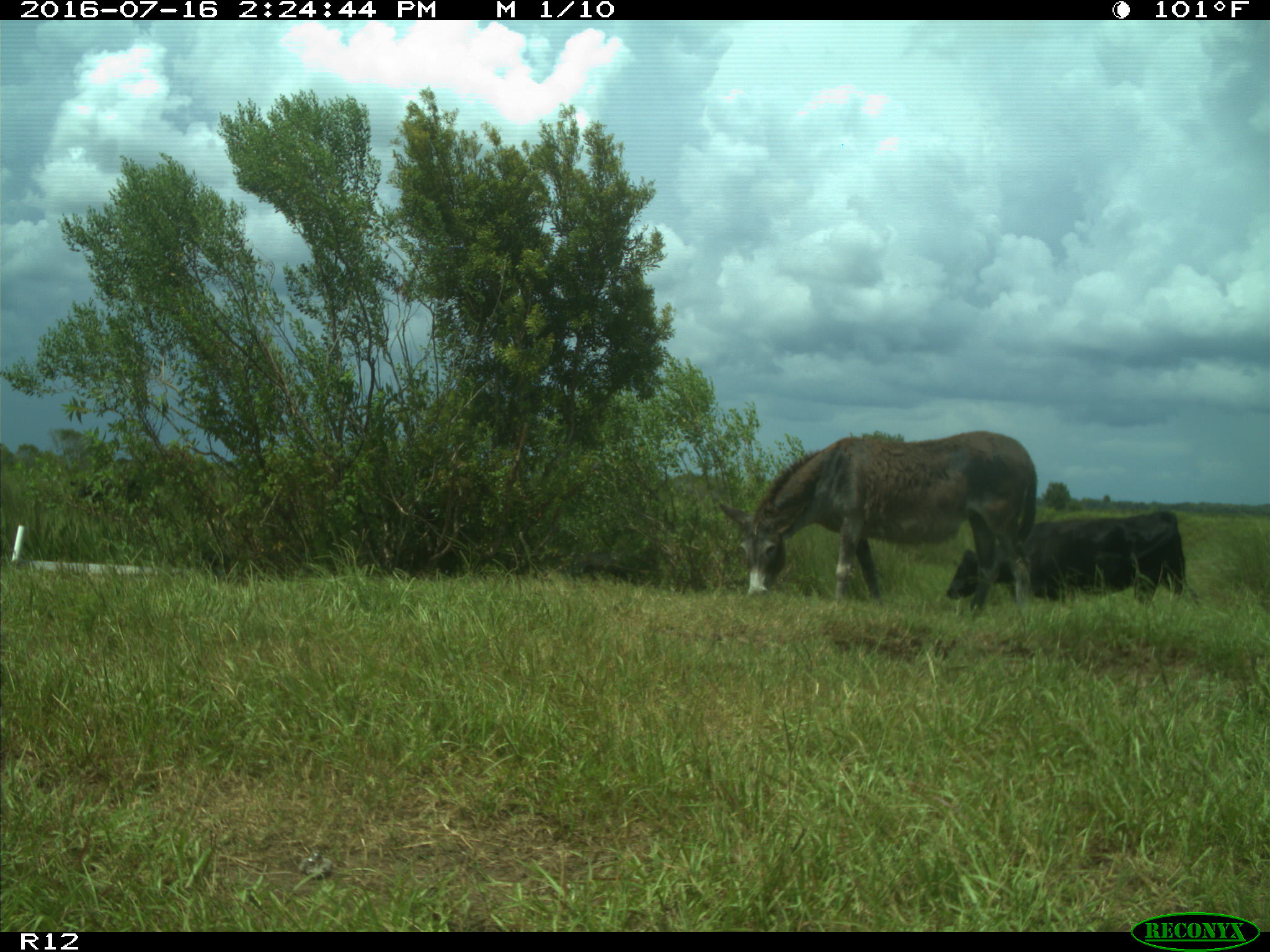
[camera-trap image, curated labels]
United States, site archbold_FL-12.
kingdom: Animalia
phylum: Chordata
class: Mammalia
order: Artiodactyla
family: Bovidae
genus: Bos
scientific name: Bos taurus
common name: domestic cow